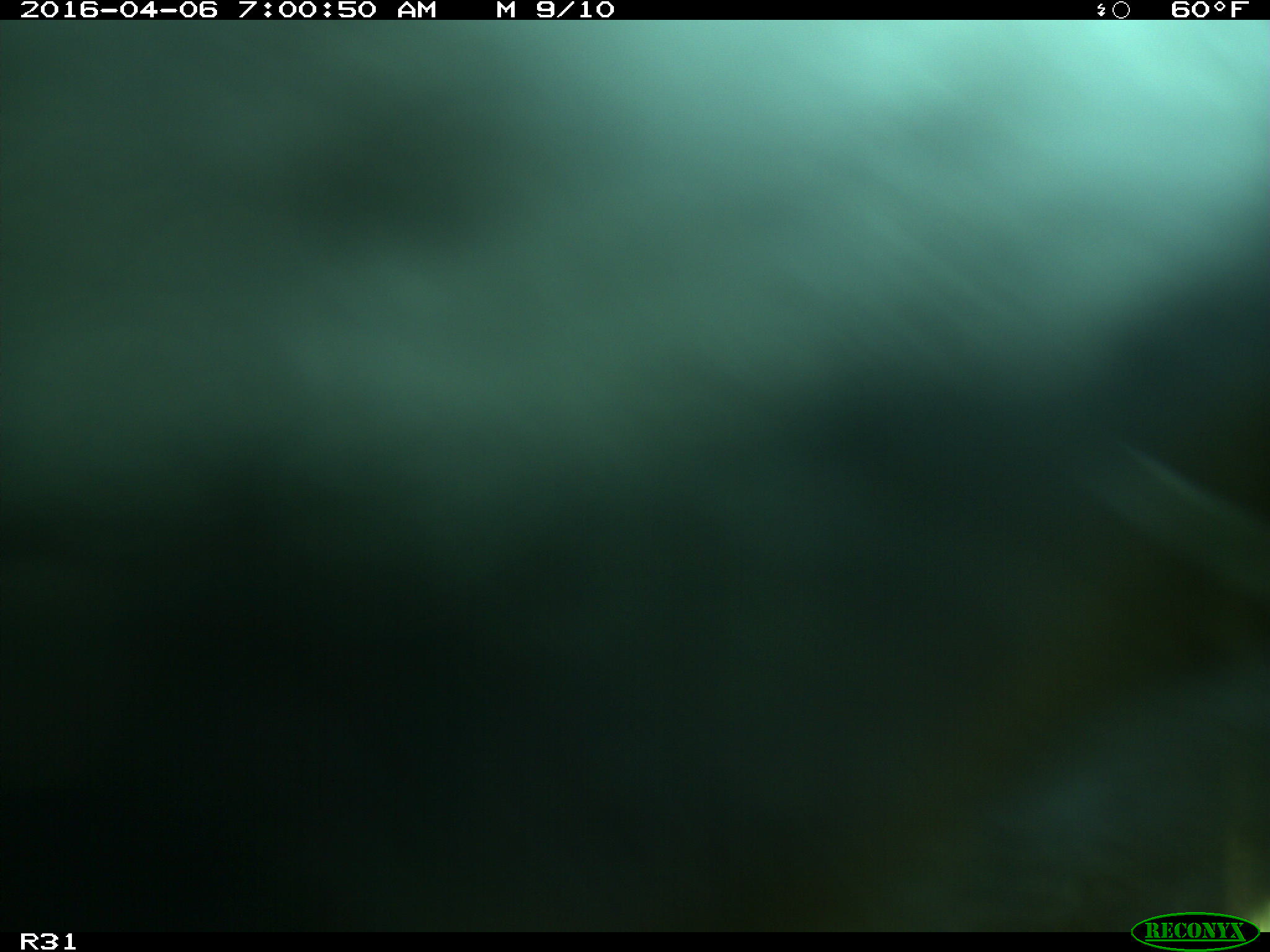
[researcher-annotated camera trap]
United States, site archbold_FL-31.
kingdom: Animalia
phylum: Chordata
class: Mammalia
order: Artiodactyla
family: Bovidae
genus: Bos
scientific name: Bos taurus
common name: domestic cow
Bos taurus (domestic cow).